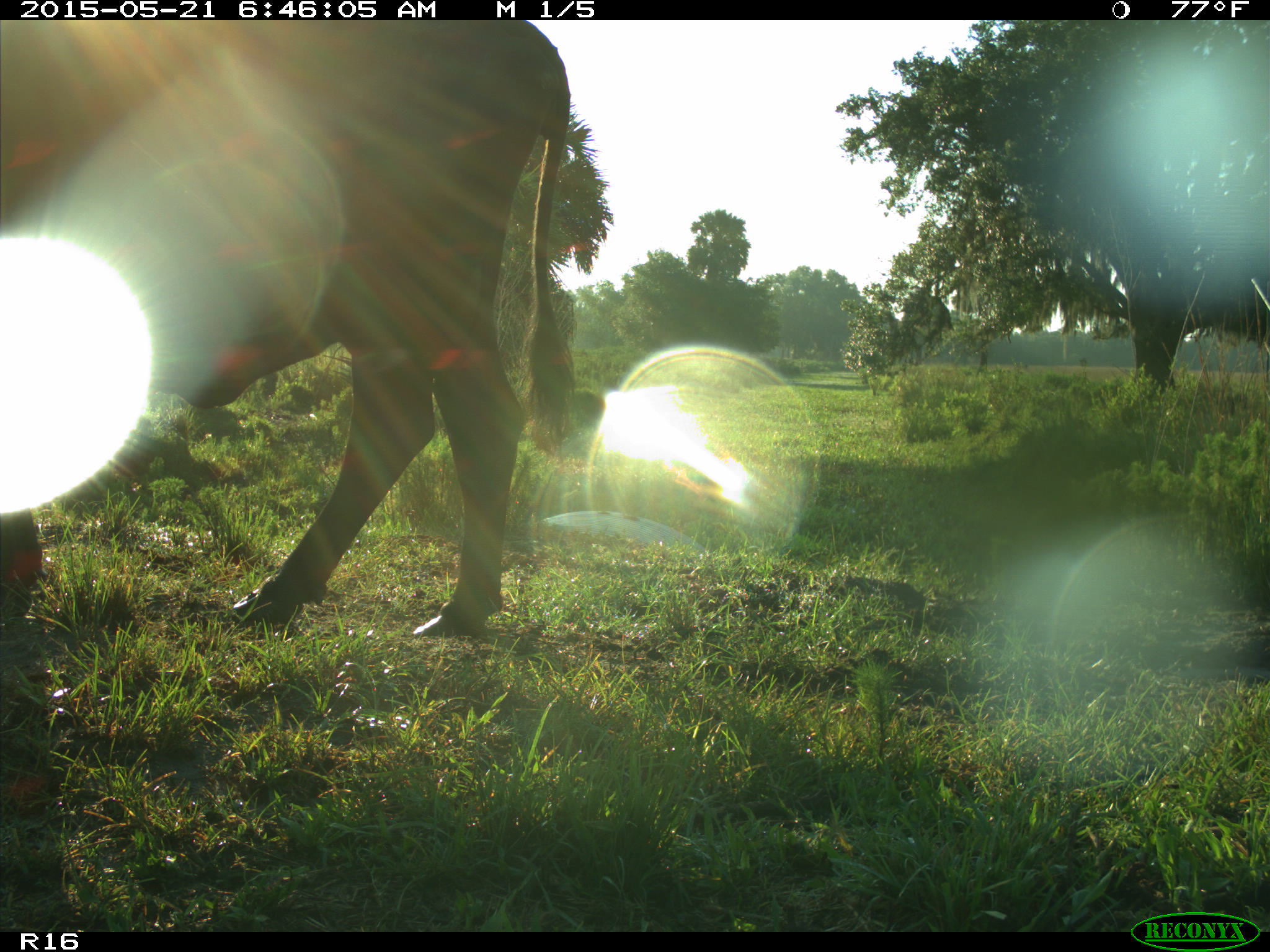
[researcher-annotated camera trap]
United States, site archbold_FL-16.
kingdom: Animalia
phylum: Chordata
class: Mammalia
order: Artiodactyla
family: Bovidae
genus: Bos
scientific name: Bos taurus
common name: domestic cow